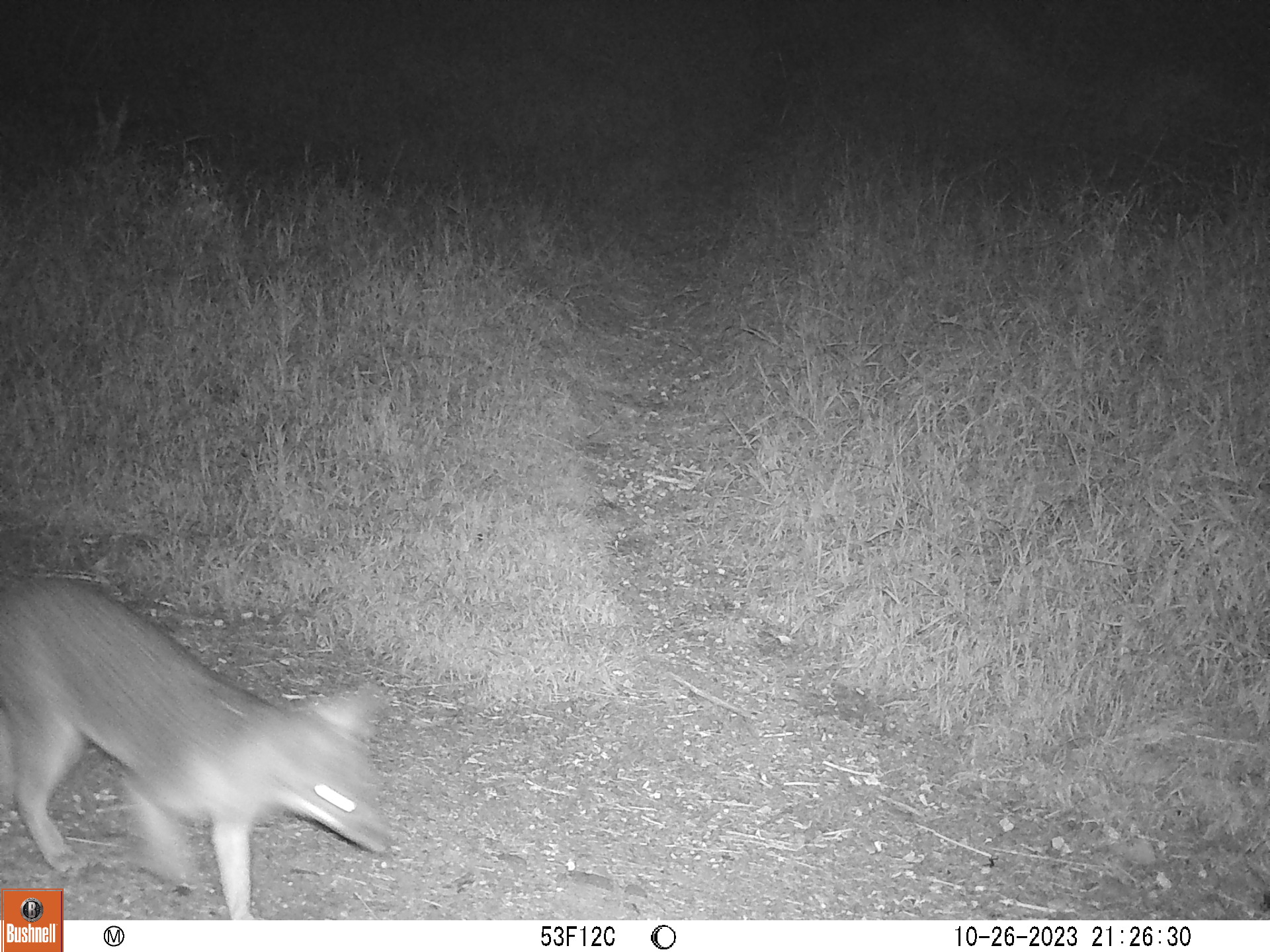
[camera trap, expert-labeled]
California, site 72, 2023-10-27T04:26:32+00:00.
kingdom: Animalia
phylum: Chordata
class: Mammalia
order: Carnivora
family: Canidae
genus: Urocyon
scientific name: Urocyon cinereoargenteus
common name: gray fox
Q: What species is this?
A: Gray fox (Urocyon cinereoargenteus).